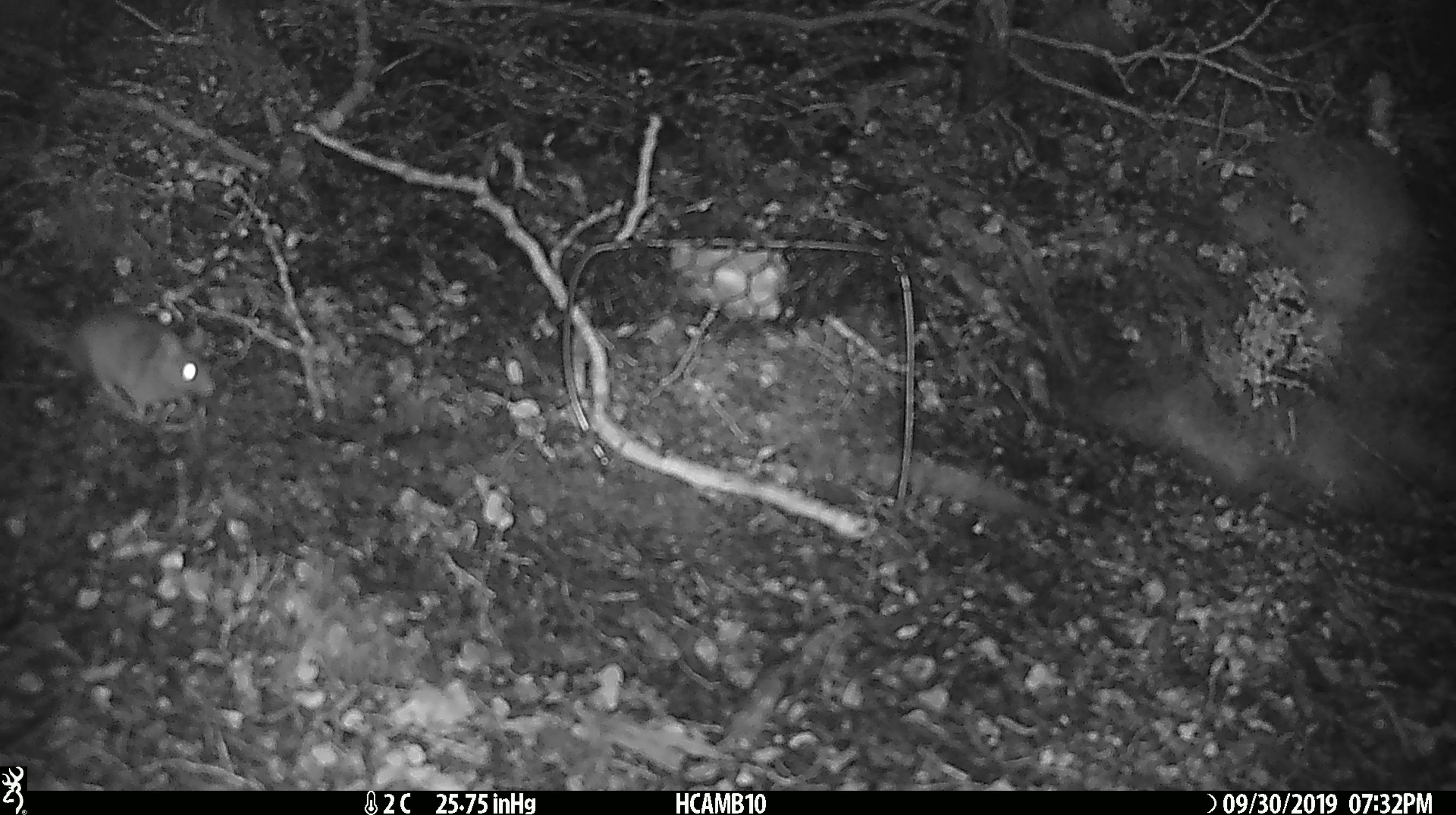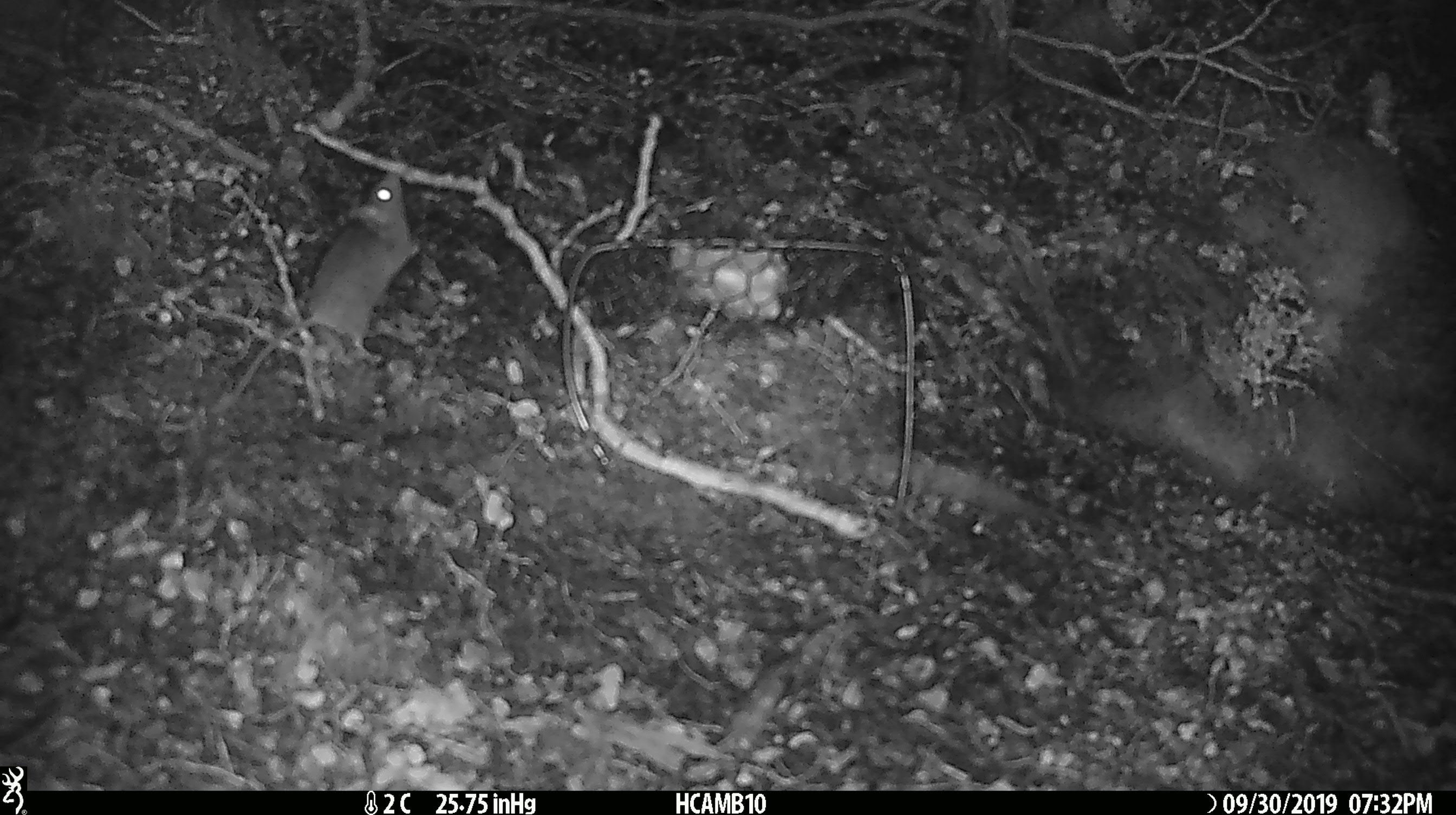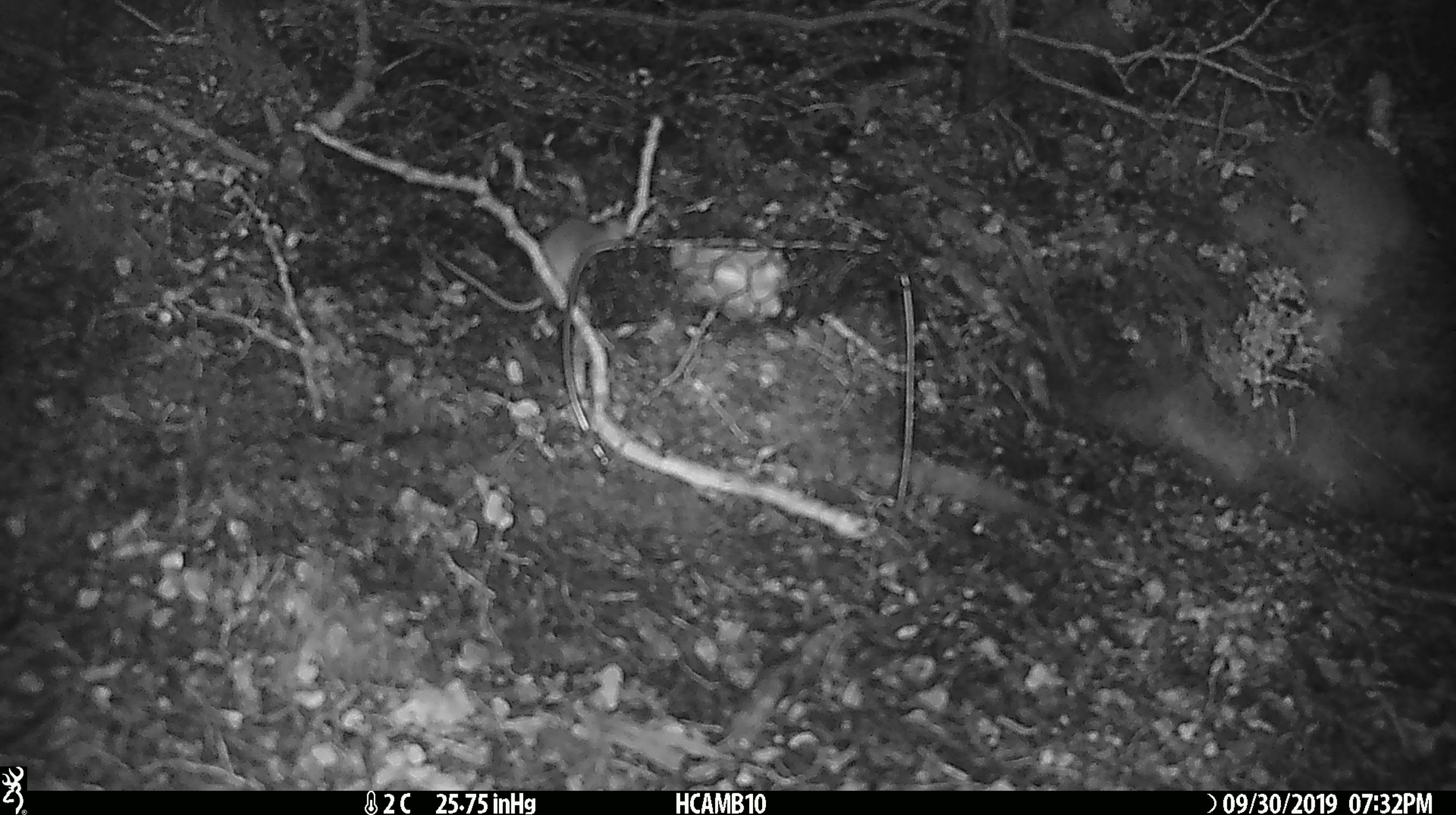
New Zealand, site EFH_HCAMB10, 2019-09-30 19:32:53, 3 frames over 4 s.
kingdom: Animalia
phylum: Chordata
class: Mammalia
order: Rodentia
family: Muridae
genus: Mus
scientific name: Mus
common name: mouse